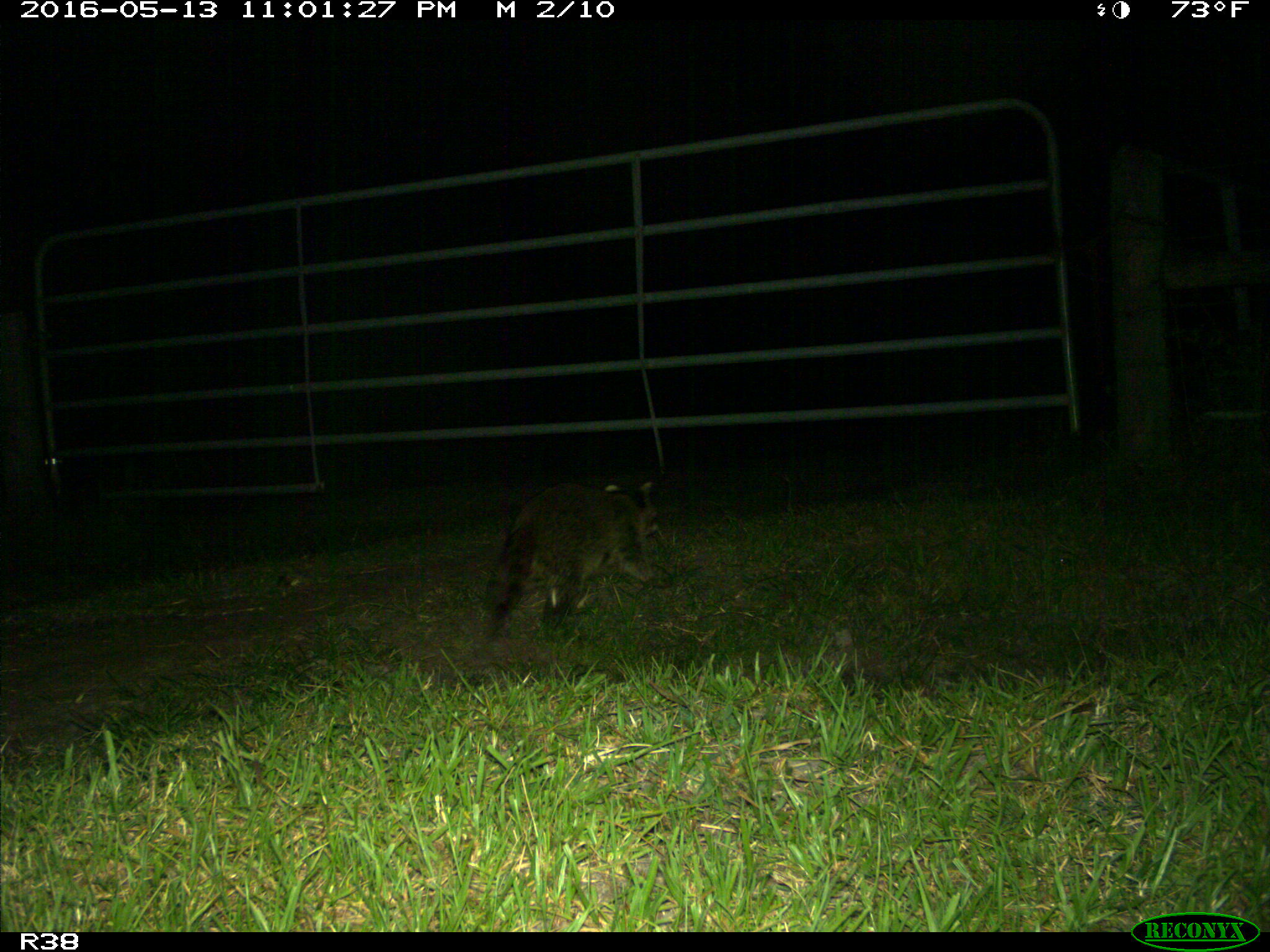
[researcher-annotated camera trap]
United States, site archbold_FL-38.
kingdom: Animalia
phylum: Chordata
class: Mammalia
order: Carnivora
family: Procyonidae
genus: Procyon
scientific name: Procyon lotor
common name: common raccoon